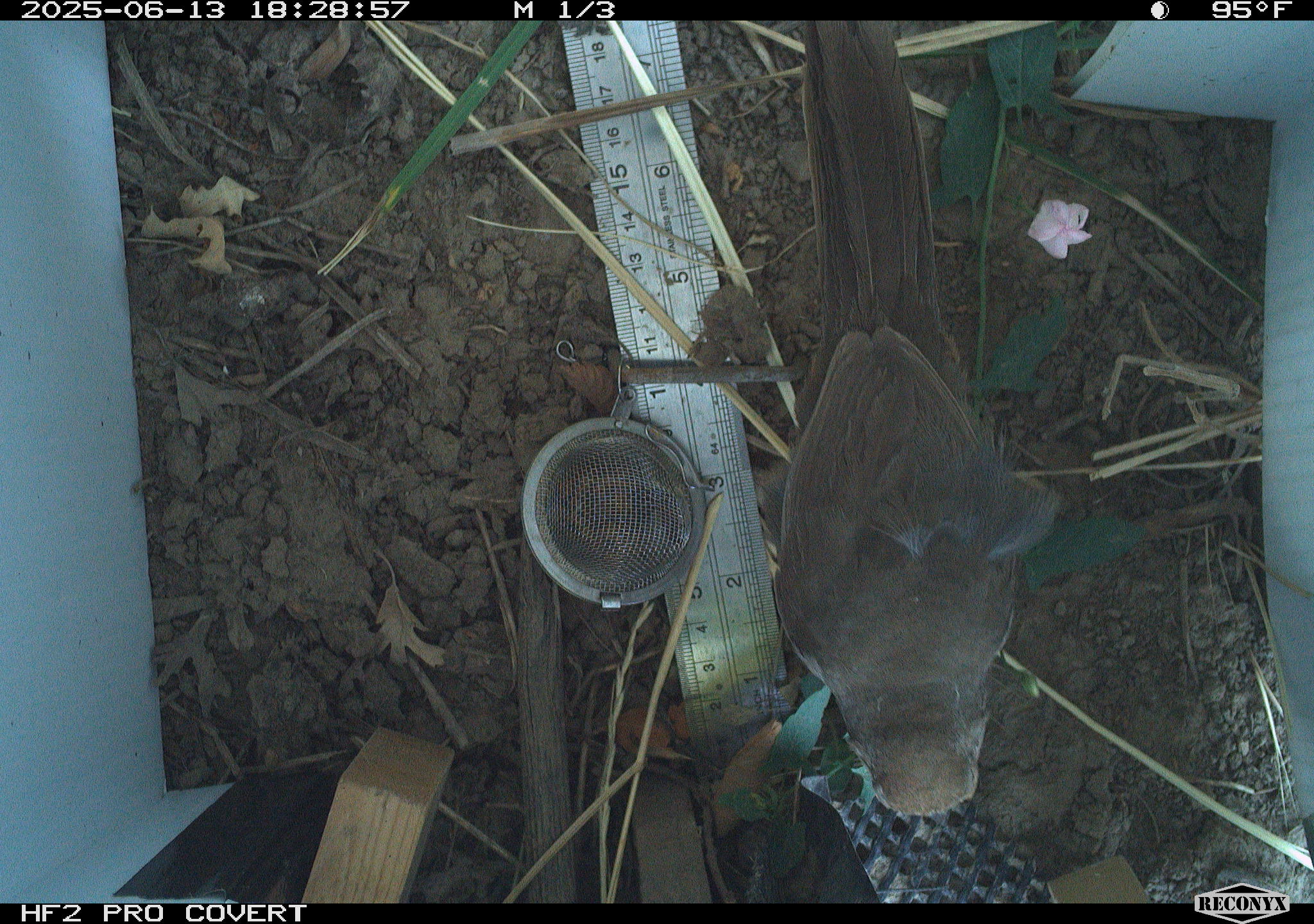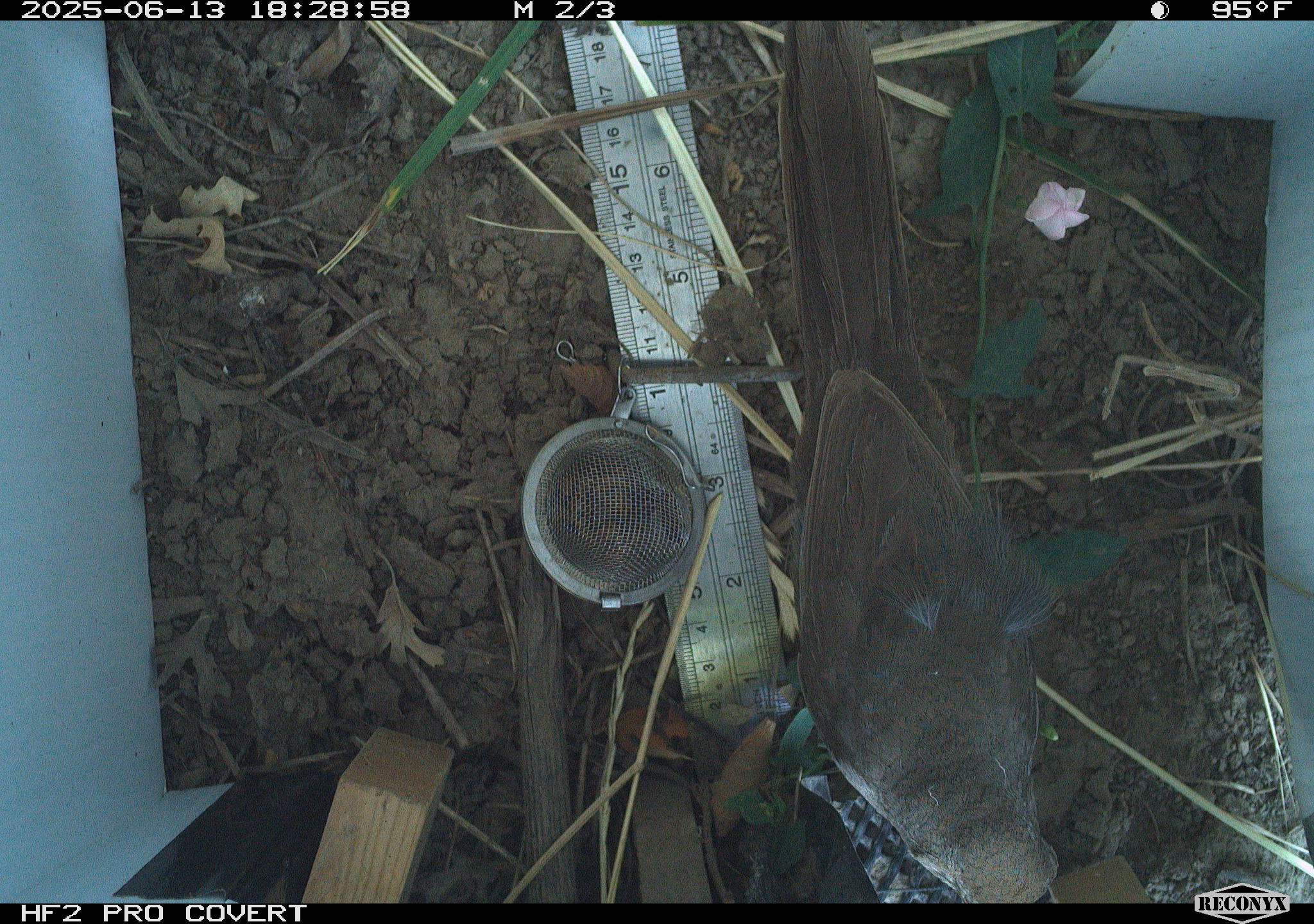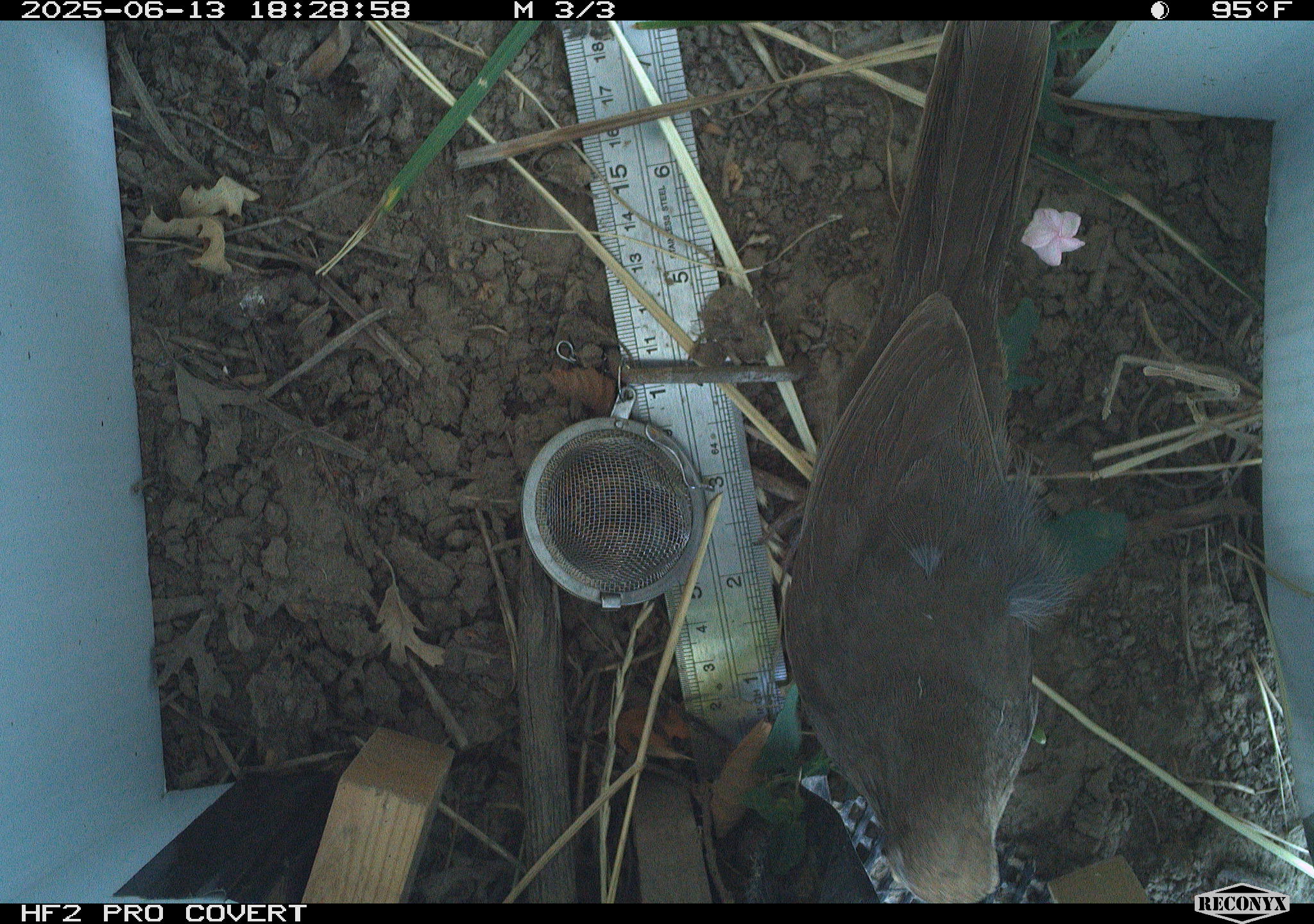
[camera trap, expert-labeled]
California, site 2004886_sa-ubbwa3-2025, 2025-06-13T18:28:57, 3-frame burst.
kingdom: Animalia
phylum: Chordata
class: Aves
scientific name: Aves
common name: bird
Bird (Aves).